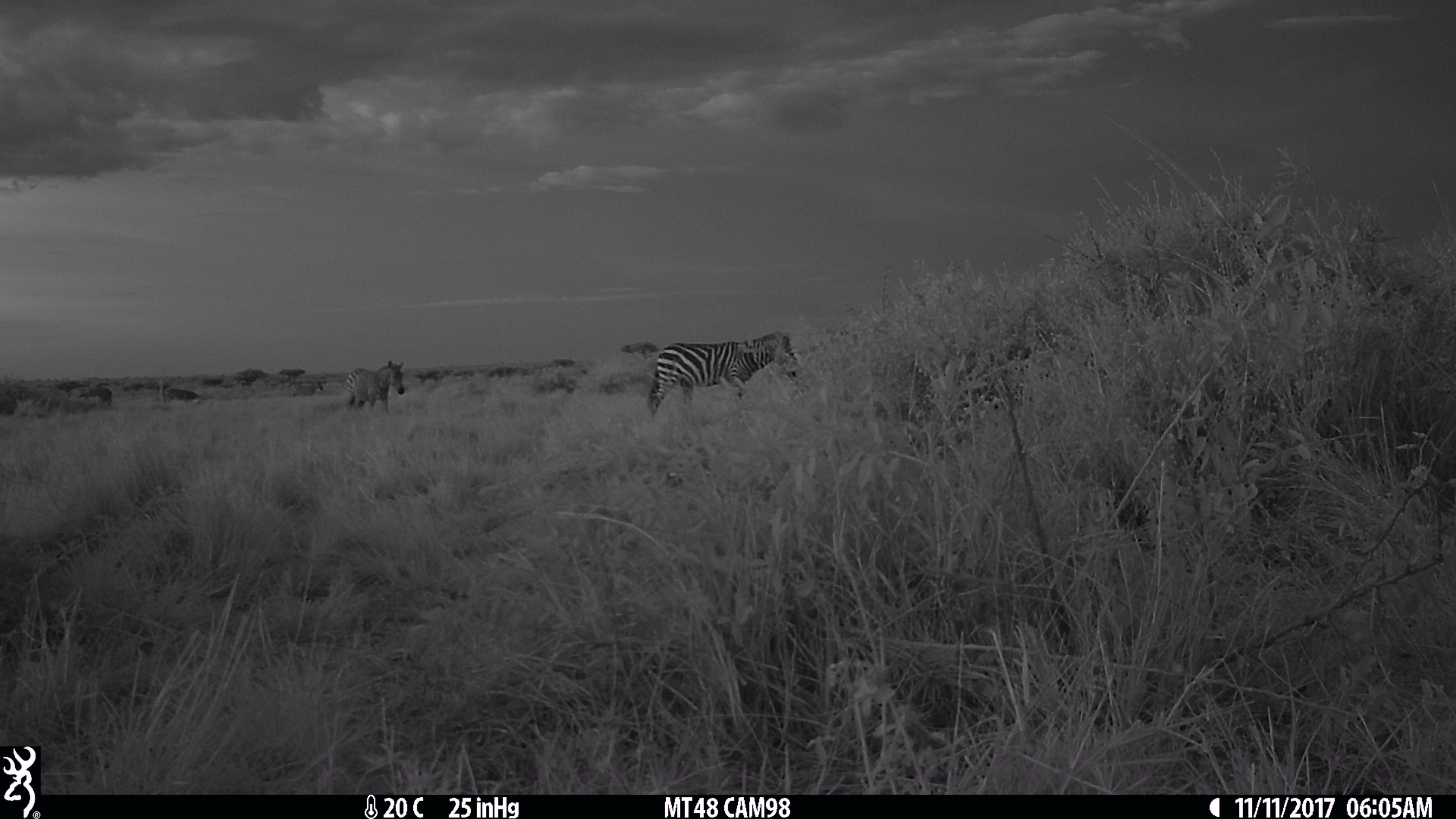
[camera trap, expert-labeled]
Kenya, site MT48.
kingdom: Animalia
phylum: Chordata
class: Mammalia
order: Perissodactyla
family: Equidae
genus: Equus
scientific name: Equus quagga burchellii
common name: burchell's zebra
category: zebra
Zebra (burchell's zebra) (Equus quagga burchellii).